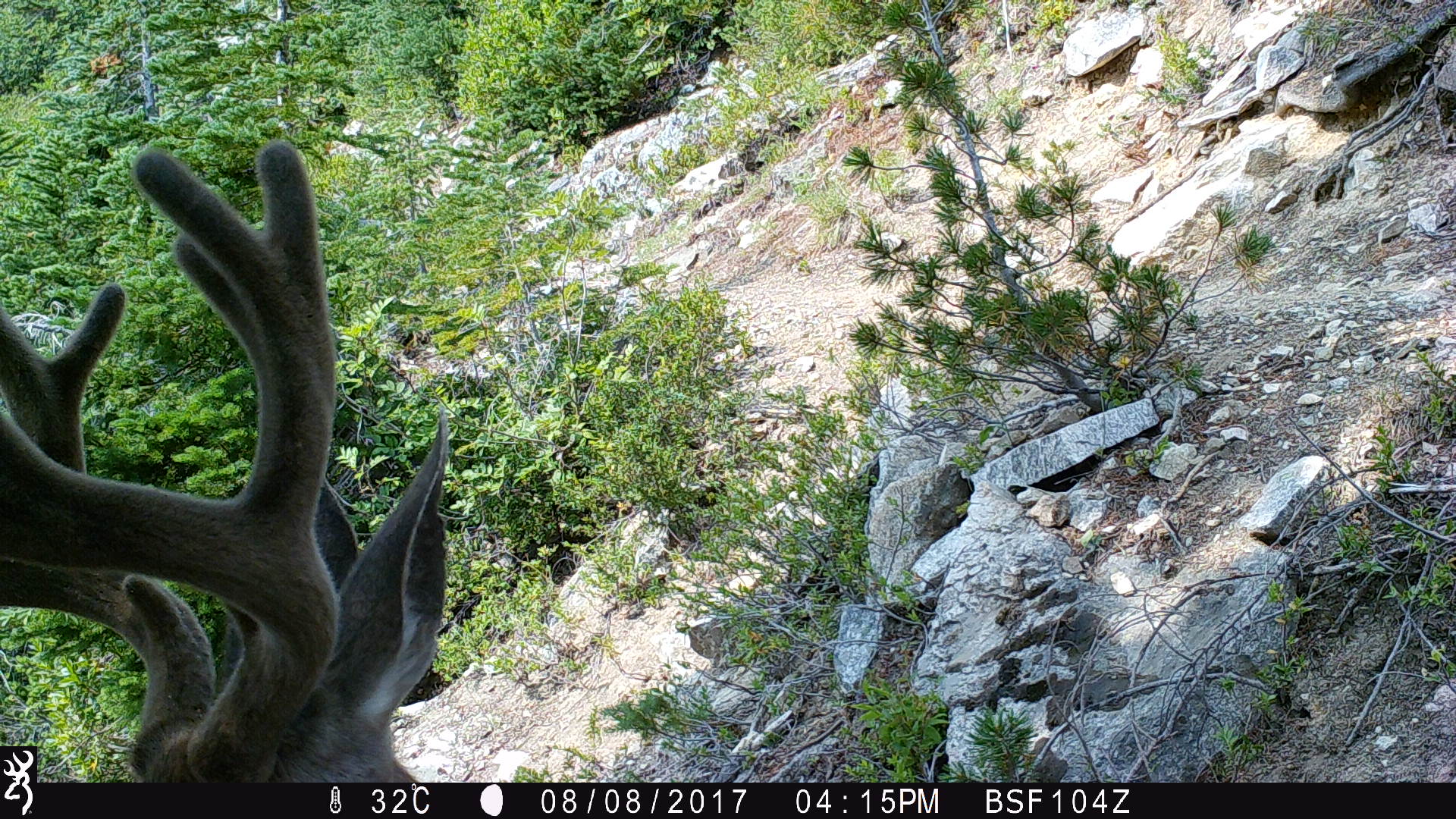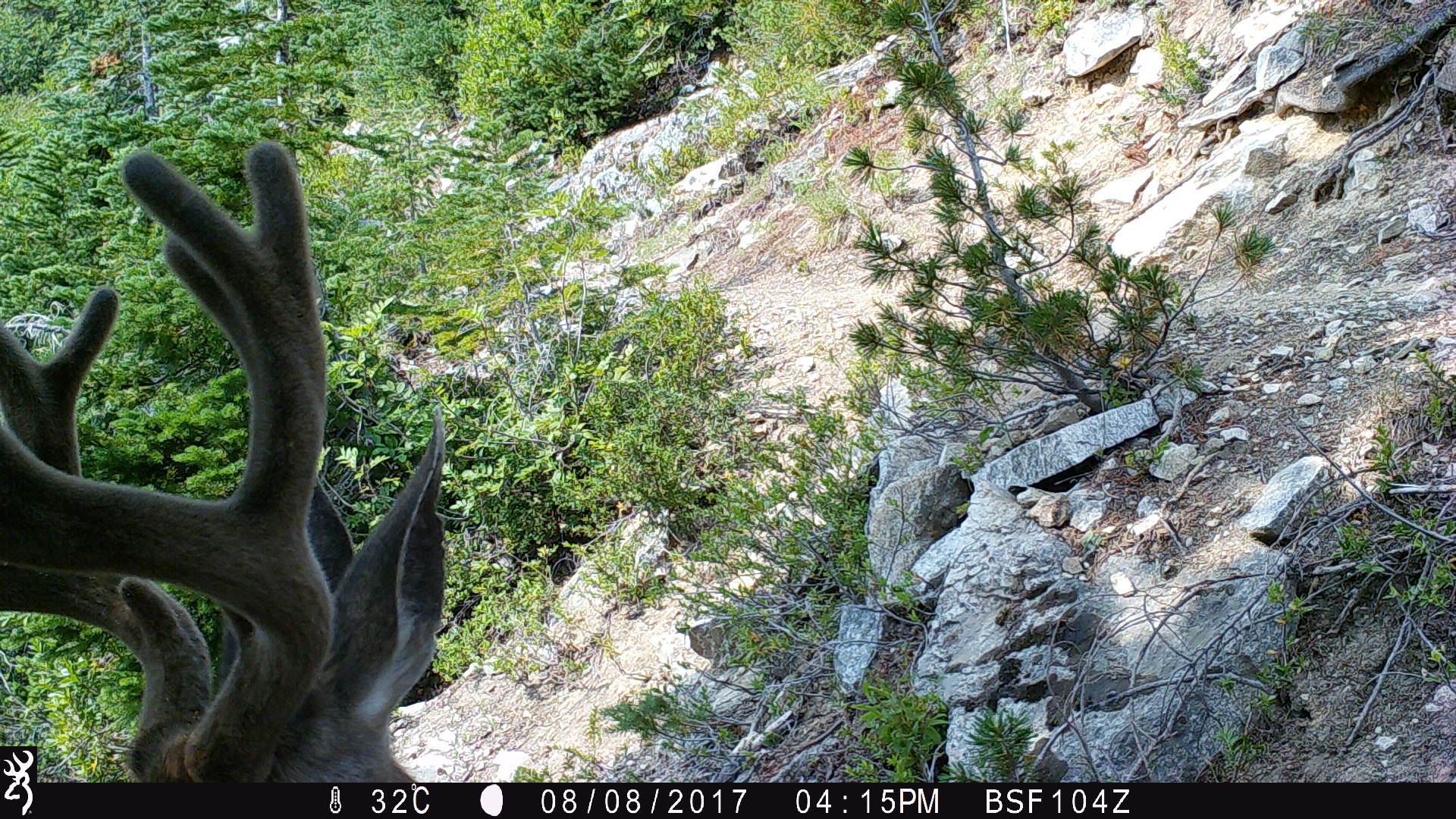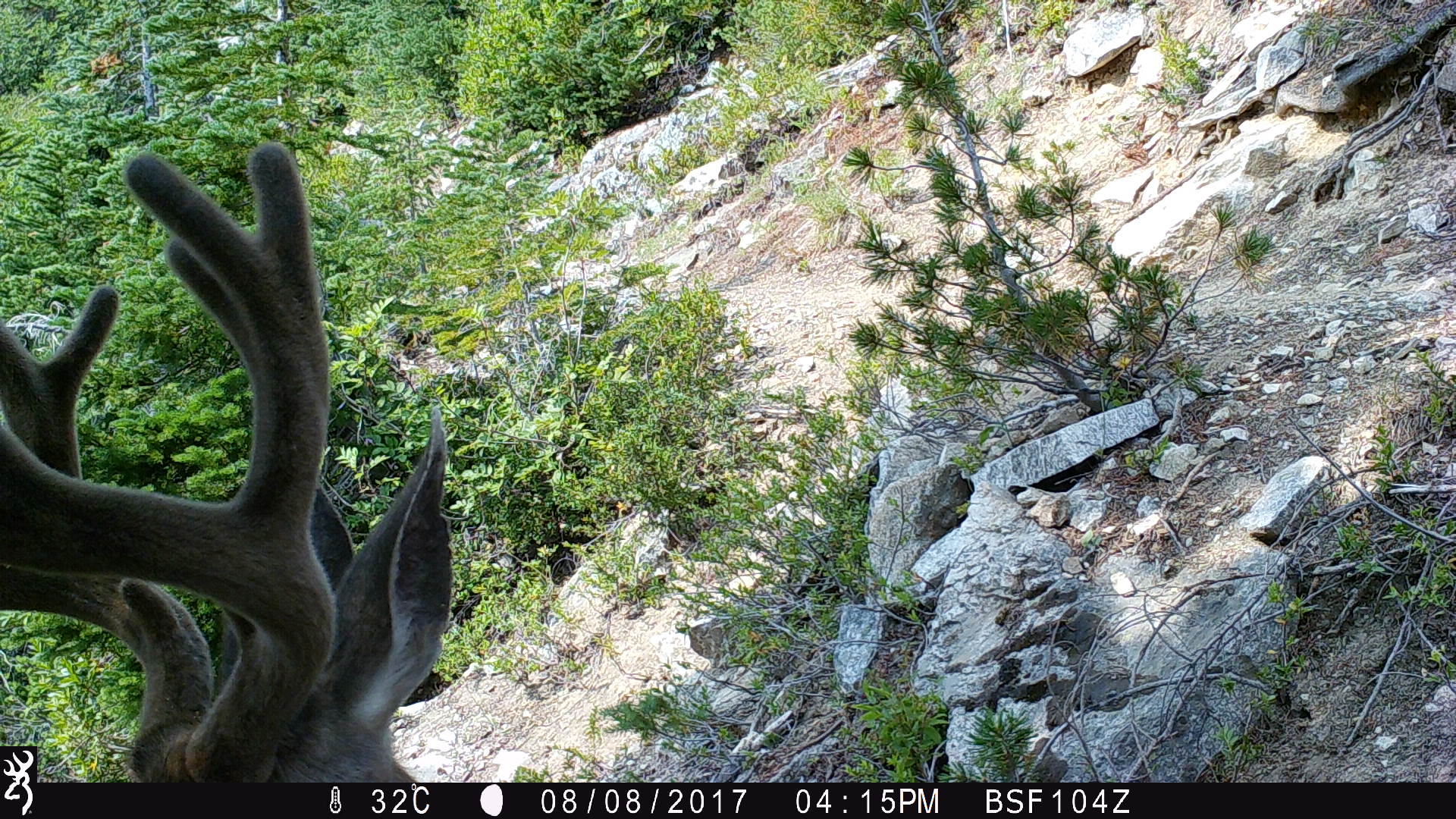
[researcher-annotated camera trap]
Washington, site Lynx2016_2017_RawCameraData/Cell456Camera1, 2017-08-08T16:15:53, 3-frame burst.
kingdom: Animalia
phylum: Chordata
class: Mammalia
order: Artiodactyla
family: Cervidae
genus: Odocoileus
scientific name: Odocoileus hemionus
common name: mule deer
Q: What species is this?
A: Odocoileus hemionus (mule deer).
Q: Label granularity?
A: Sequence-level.